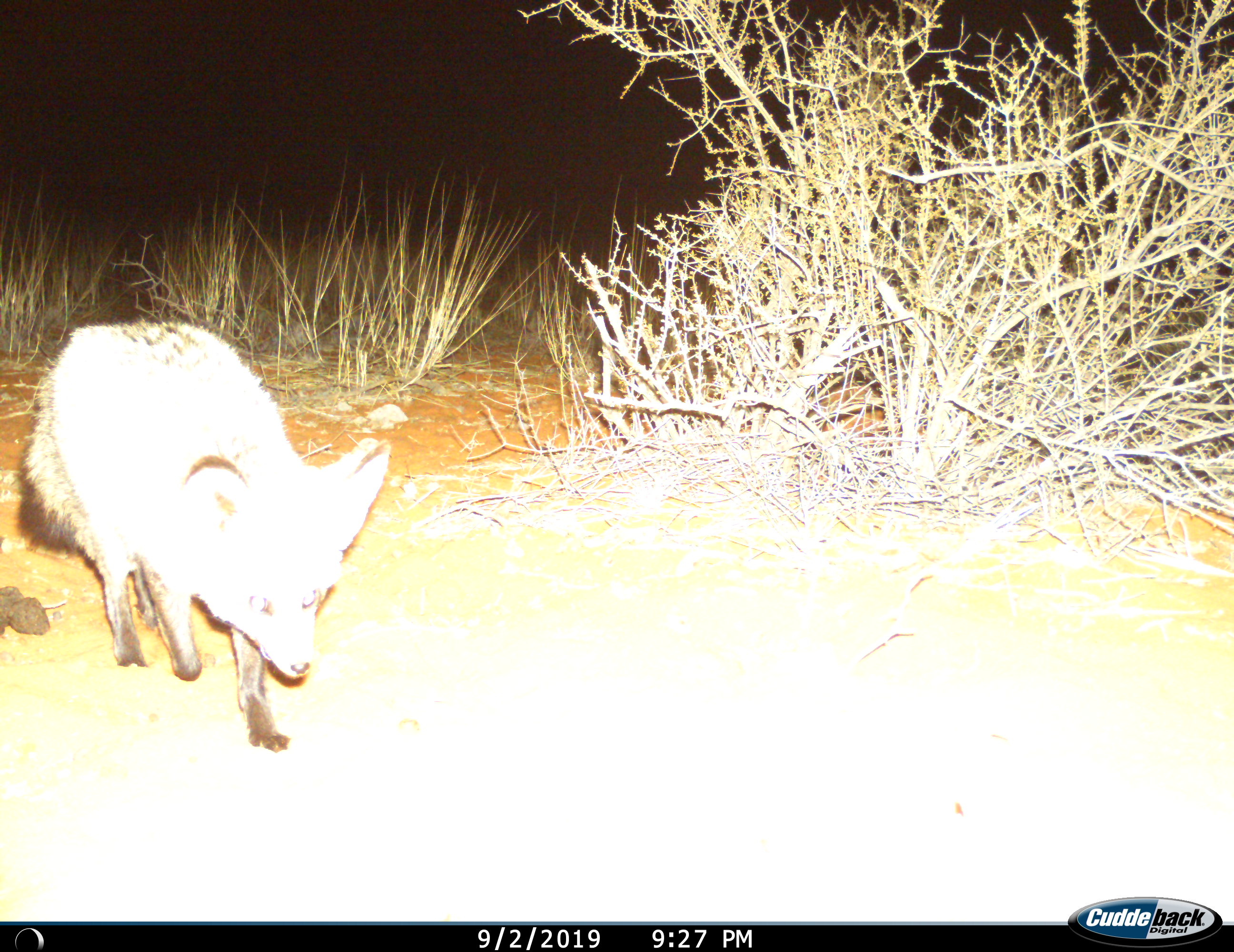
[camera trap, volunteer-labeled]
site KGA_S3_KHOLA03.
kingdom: Animalia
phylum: Chordata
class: Mammalia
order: Carnivora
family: Canidae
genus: Otocyon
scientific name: Otocyon megalotis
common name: bat-eared fox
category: foxbateared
Foxbateared (bat-eared fox) (Otocyon megalotis), count 1. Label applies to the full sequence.